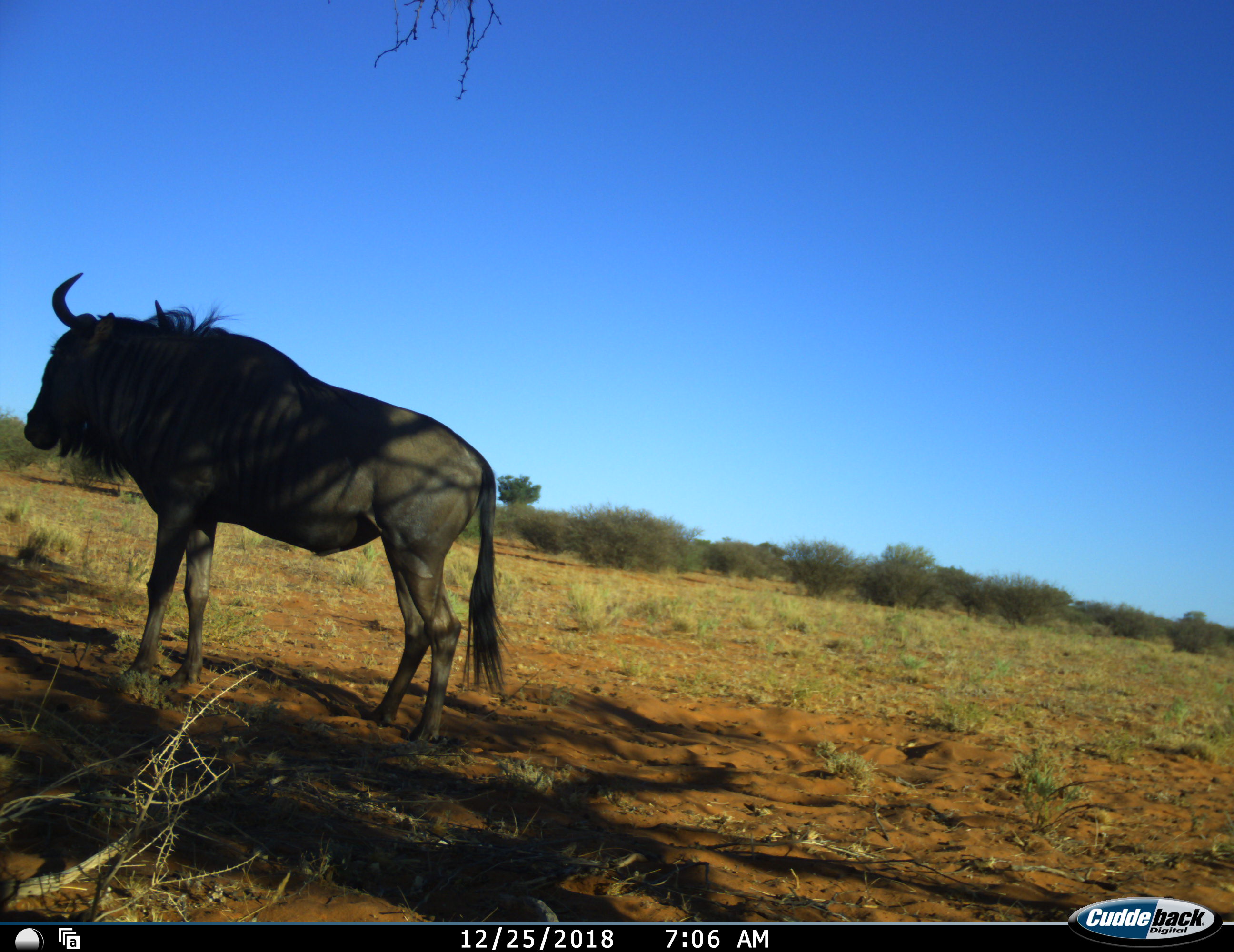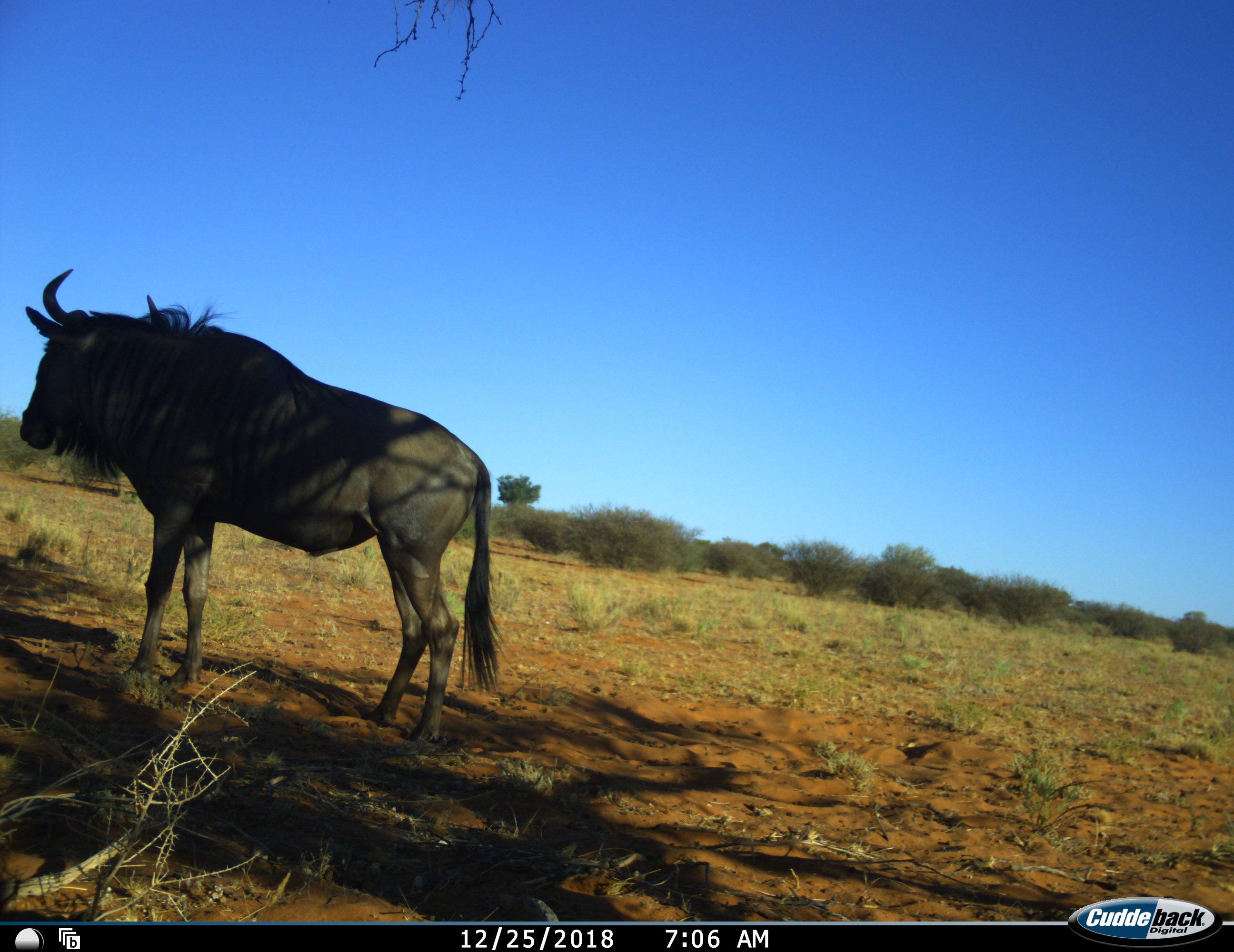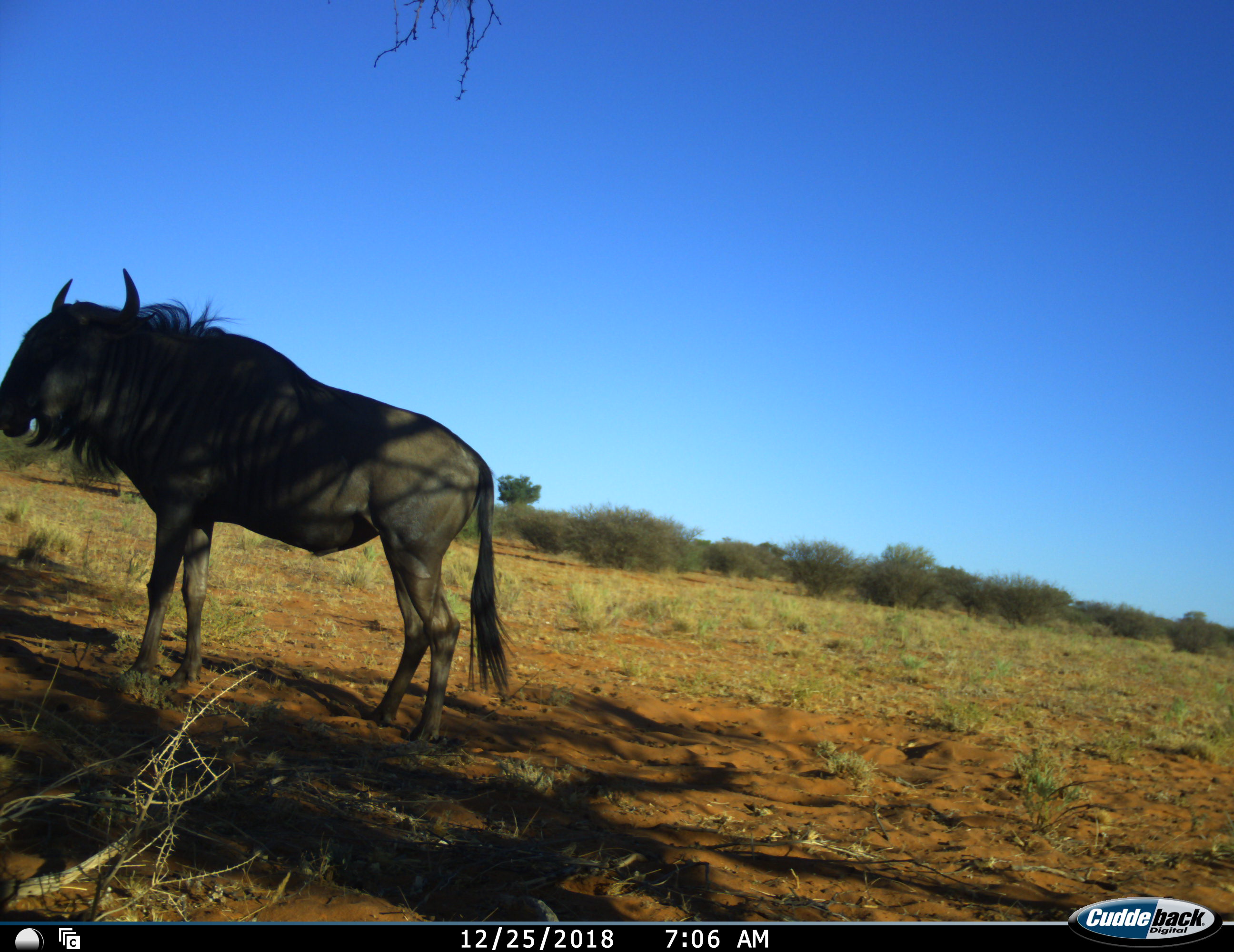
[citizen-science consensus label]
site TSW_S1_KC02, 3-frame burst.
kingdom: Animalia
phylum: Chordata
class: Mammalia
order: Artiodactyla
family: Bovidae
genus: Connochaetes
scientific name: Connochaetes taurinus taurinus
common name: blue wildebeest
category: wildebeestblue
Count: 1.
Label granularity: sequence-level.